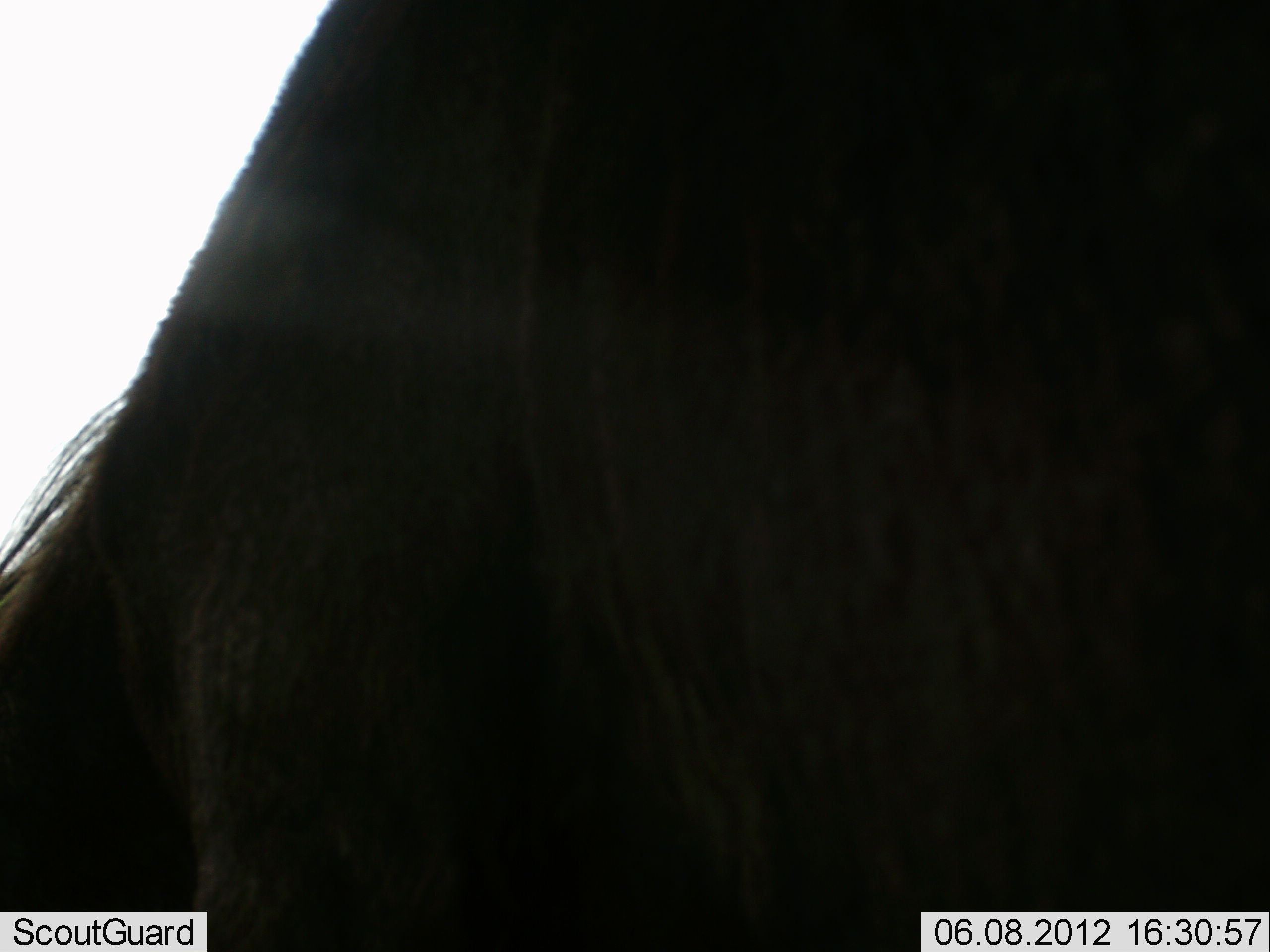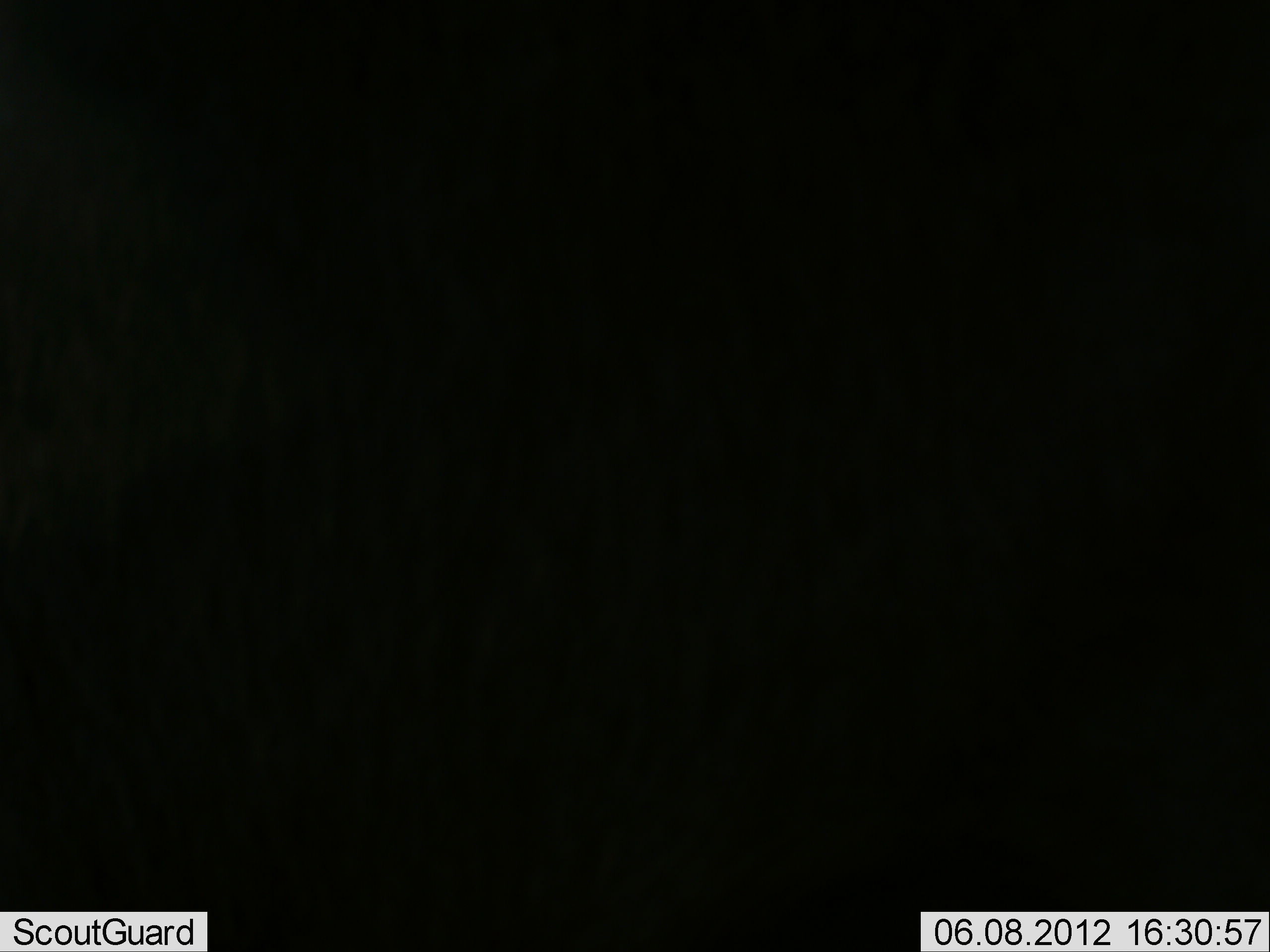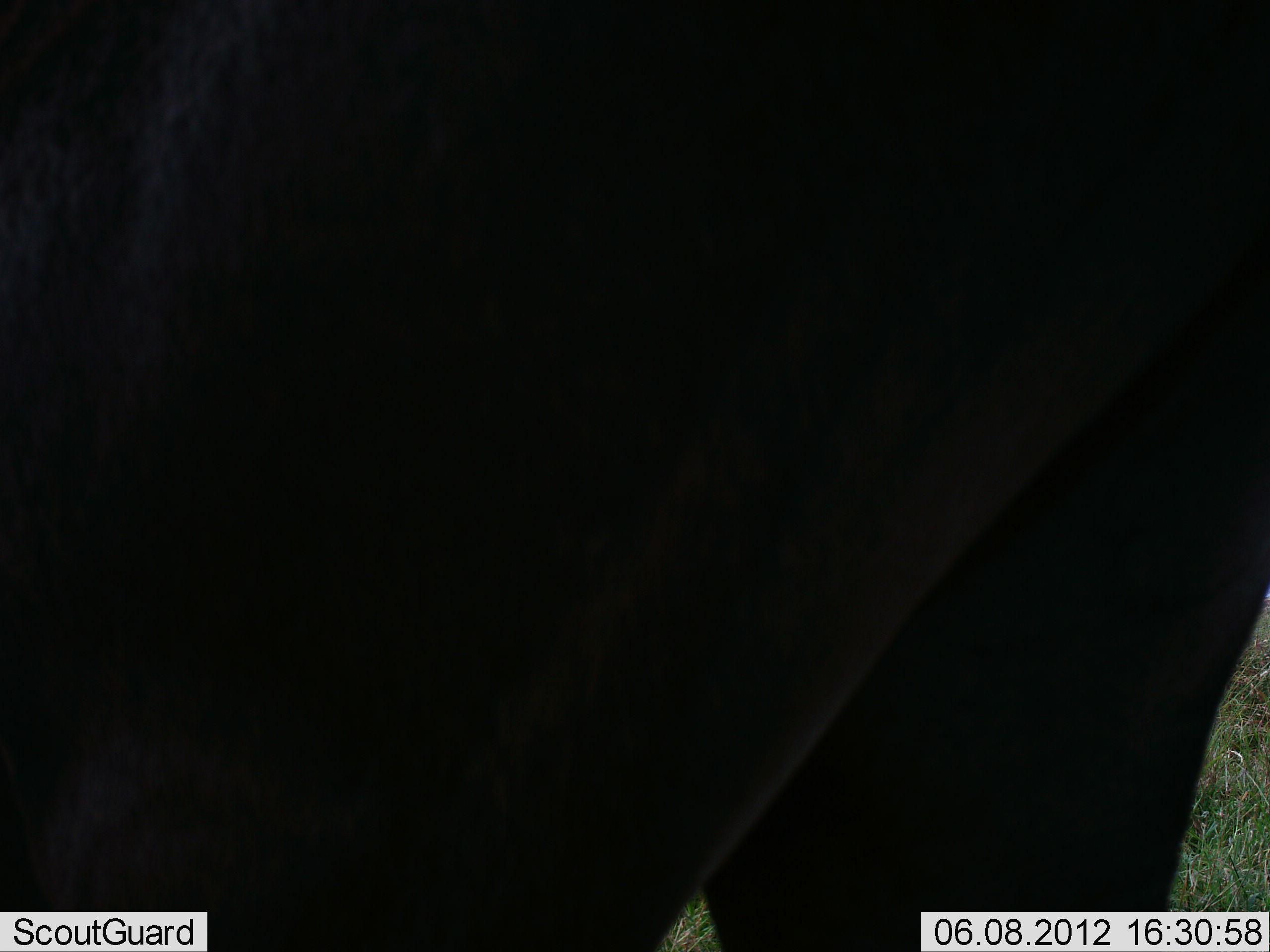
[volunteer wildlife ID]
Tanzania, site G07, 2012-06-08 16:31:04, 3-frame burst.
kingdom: Animalia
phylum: Chordata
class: Mammalia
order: Artiodactyla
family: Bovidae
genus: Connochaetes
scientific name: Connochaetes taurinus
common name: blue wildebeest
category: wildebeest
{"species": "wildebeest (blue wildebeest) (Connochaetes taurinus)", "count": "1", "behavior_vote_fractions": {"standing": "33%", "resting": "0%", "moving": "67%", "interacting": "0%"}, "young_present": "0%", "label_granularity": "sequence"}